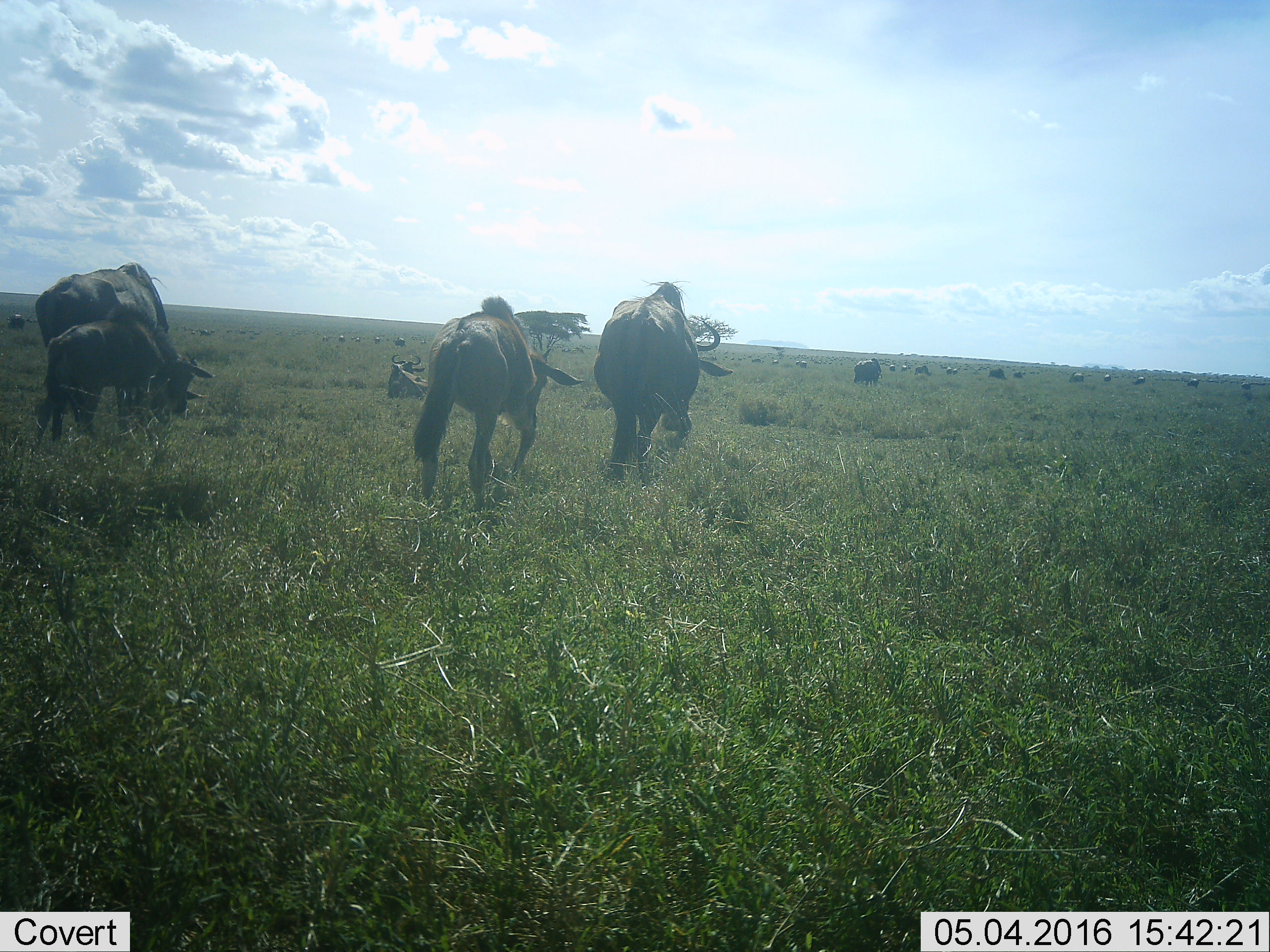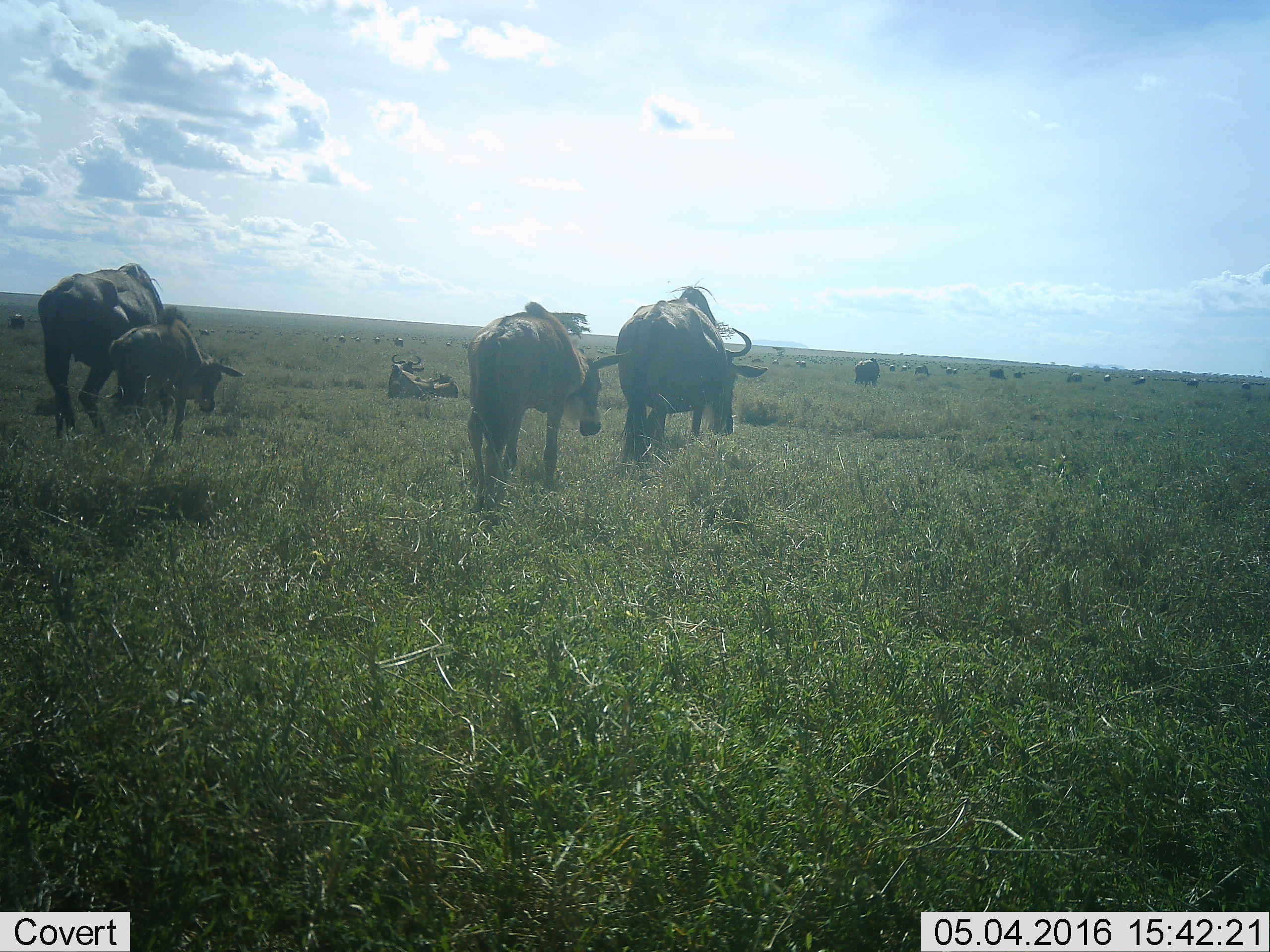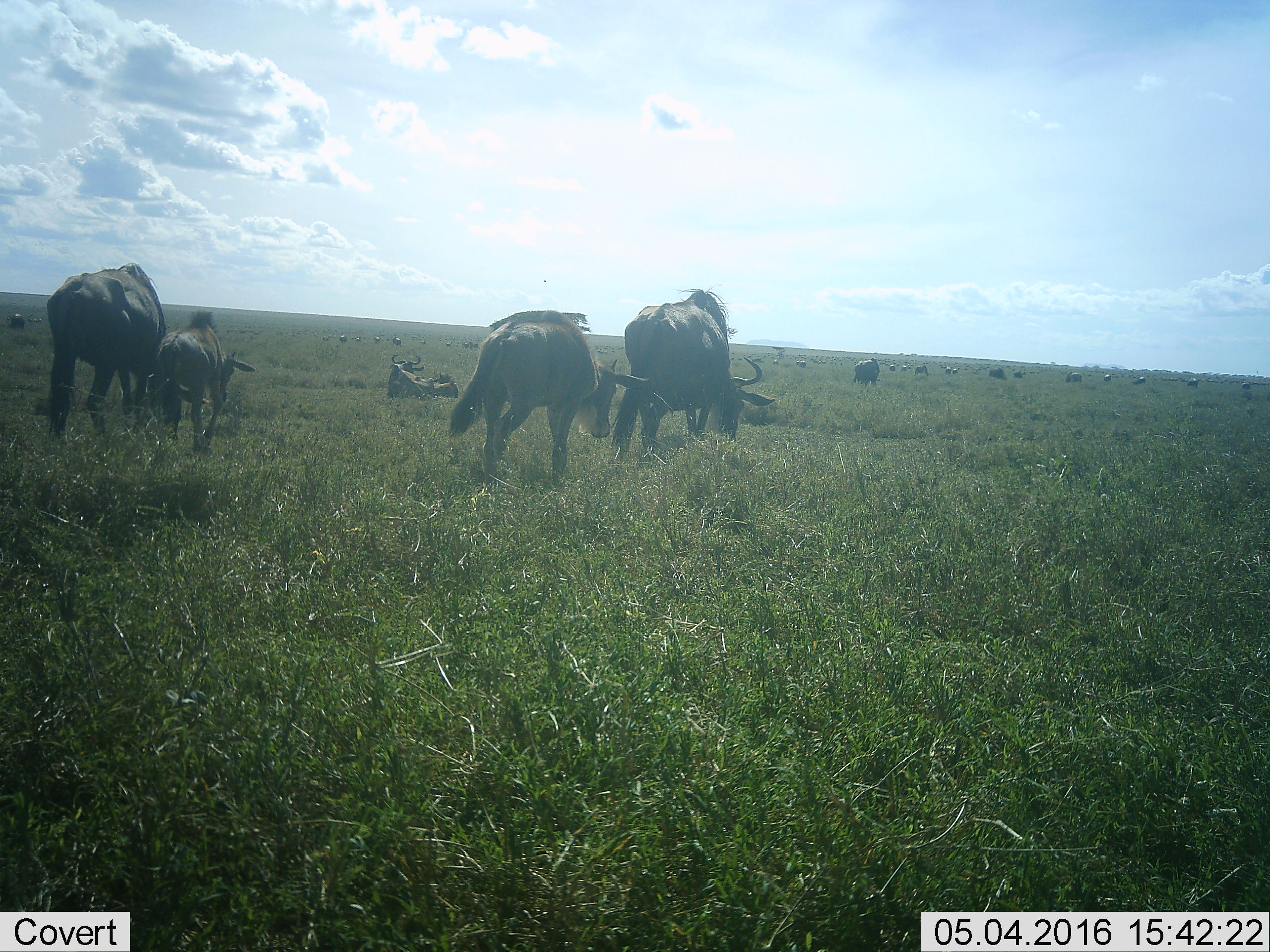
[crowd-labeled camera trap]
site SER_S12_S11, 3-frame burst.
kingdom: Animalia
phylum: Chordata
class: Mammalia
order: Artiodactyla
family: Bovidae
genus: Connochaetes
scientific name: Connochaetes taurinus taurinus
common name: blue wildebeest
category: wildebeestblue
Wildebeestblue (blue wildebeest) (Connochaetes taurinus taurinus), count 51+. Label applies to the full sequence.